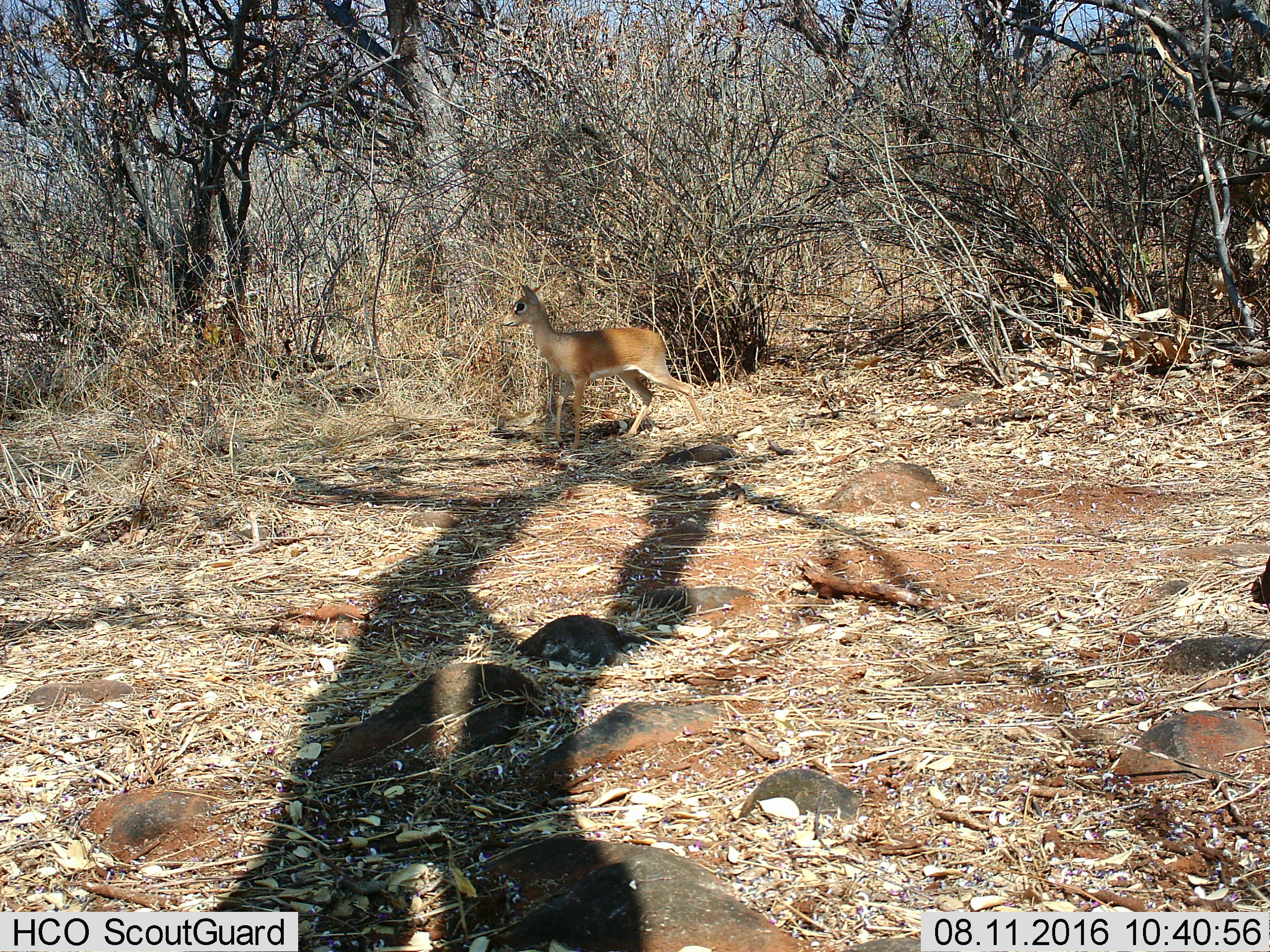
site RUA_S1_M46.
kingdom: Animalia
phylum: Chordata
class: Mammalia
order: Artiodactyla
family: Bovidae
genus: Madoqua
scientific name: Madoqua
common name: dik-dik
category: dikdik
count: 1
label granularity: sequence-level